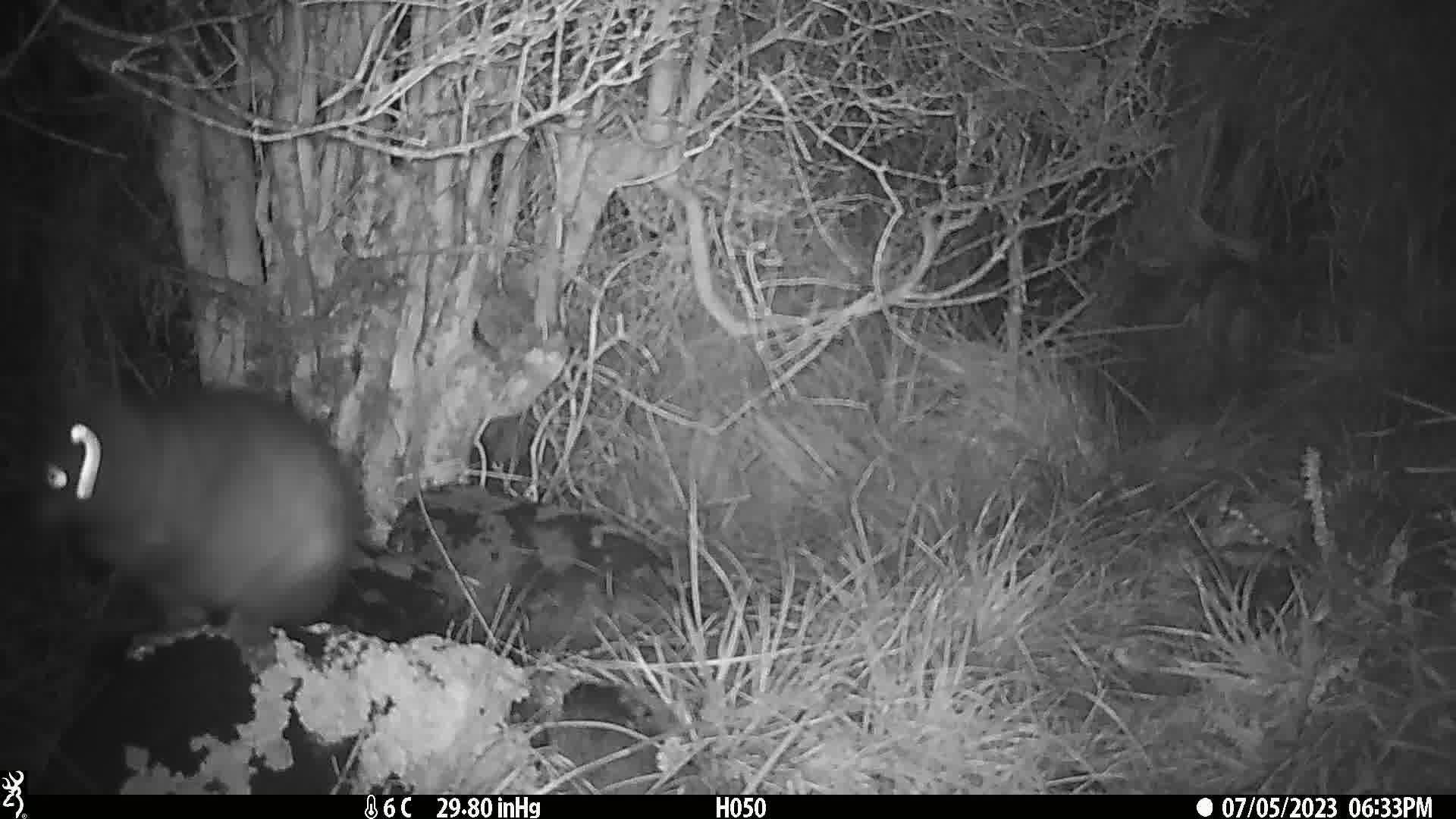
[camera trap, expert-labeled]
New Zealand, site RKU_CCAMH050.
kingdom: Animalia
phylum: Chordata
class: Mammalia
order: Diprotodontia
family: Phalangeridae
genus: Trichosurus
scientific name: Trichosurus vulpecula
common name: common brushtail possum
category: possum